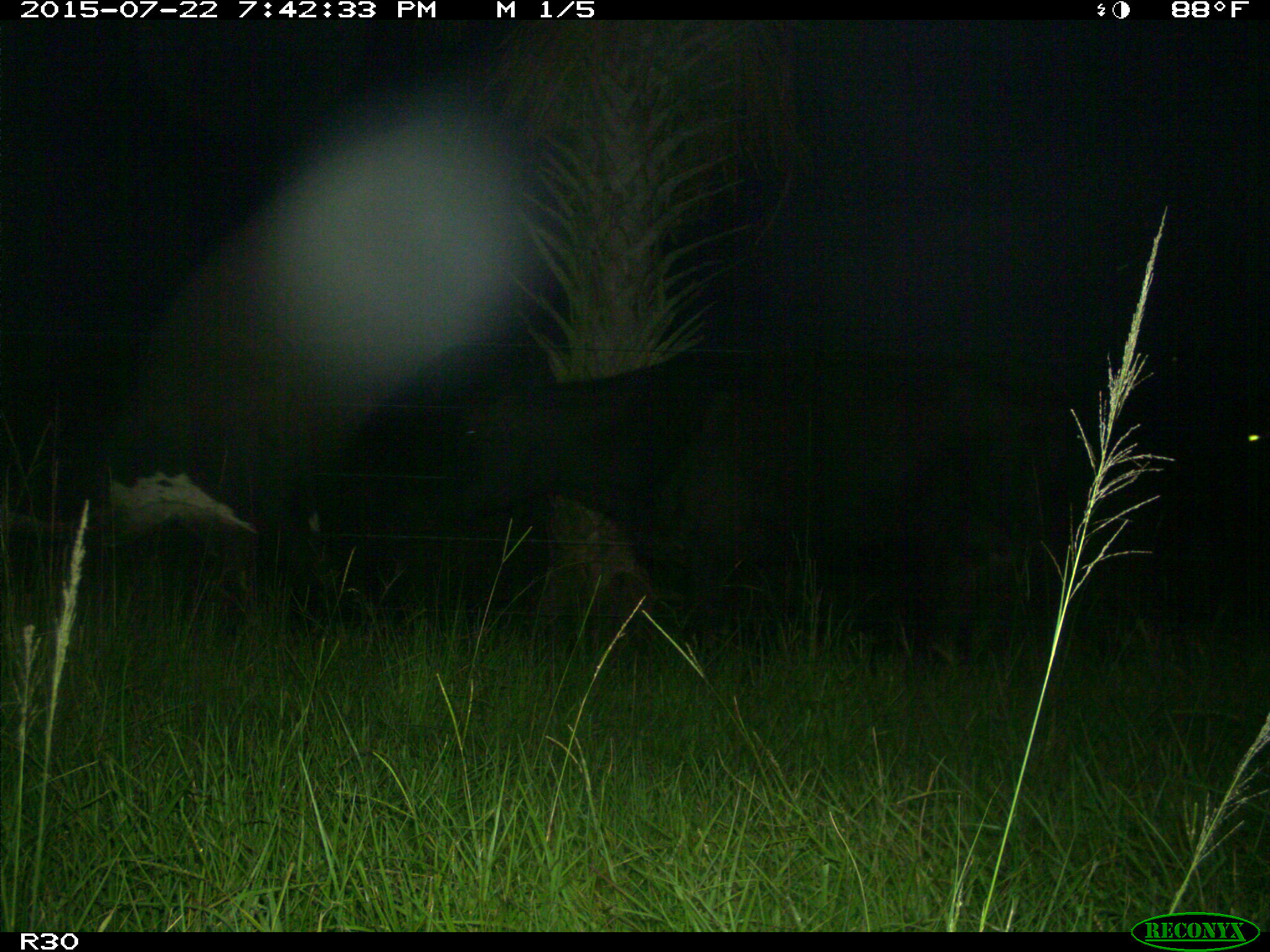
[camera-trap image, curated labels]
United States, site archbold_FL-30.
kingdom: Animalia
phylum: Chordata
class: Mammalia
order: Artiodactyla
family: Bovidae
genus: Bos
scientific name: Bos taurus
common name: domestic cow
Bos taurus (domestic cow).